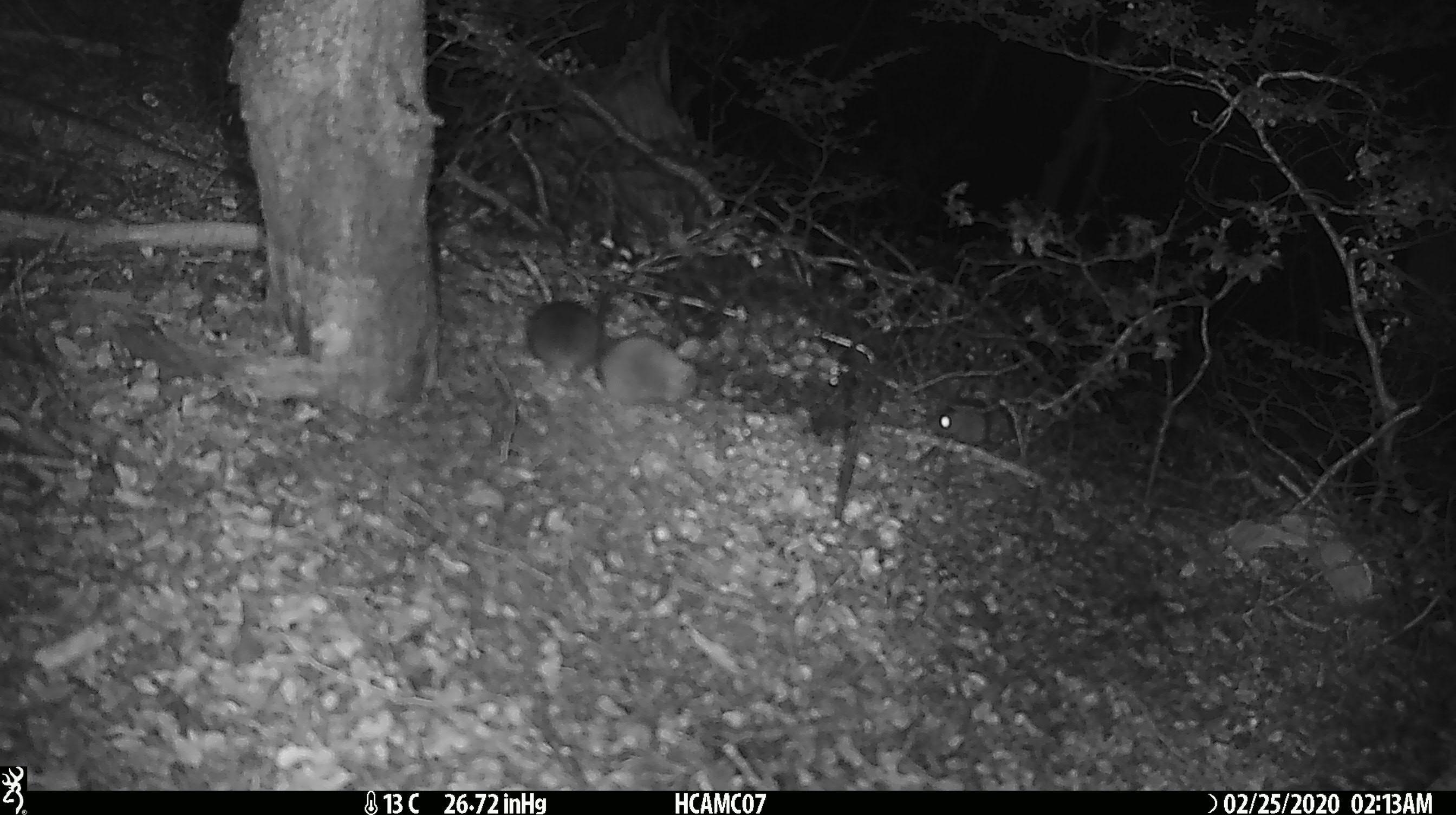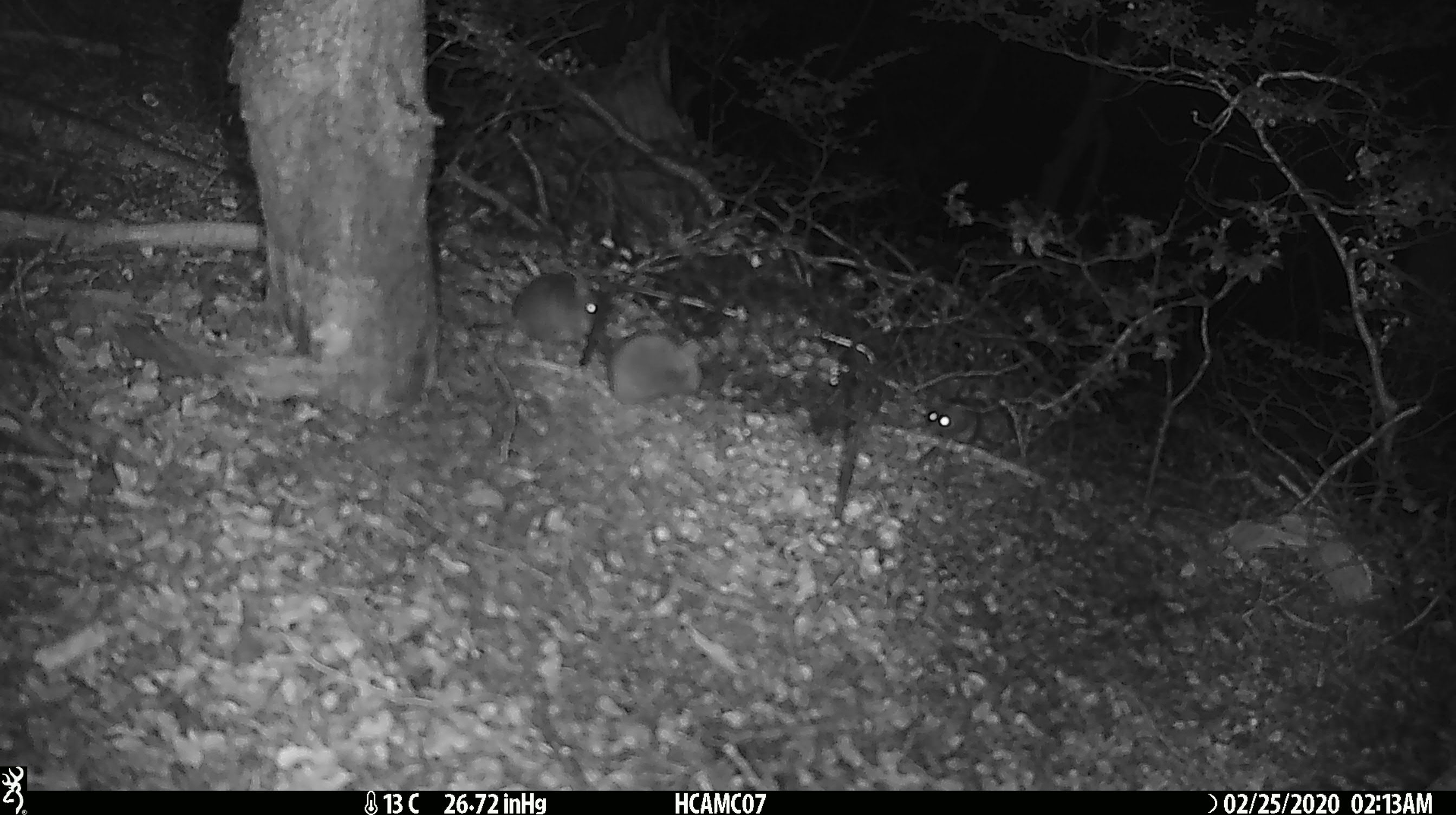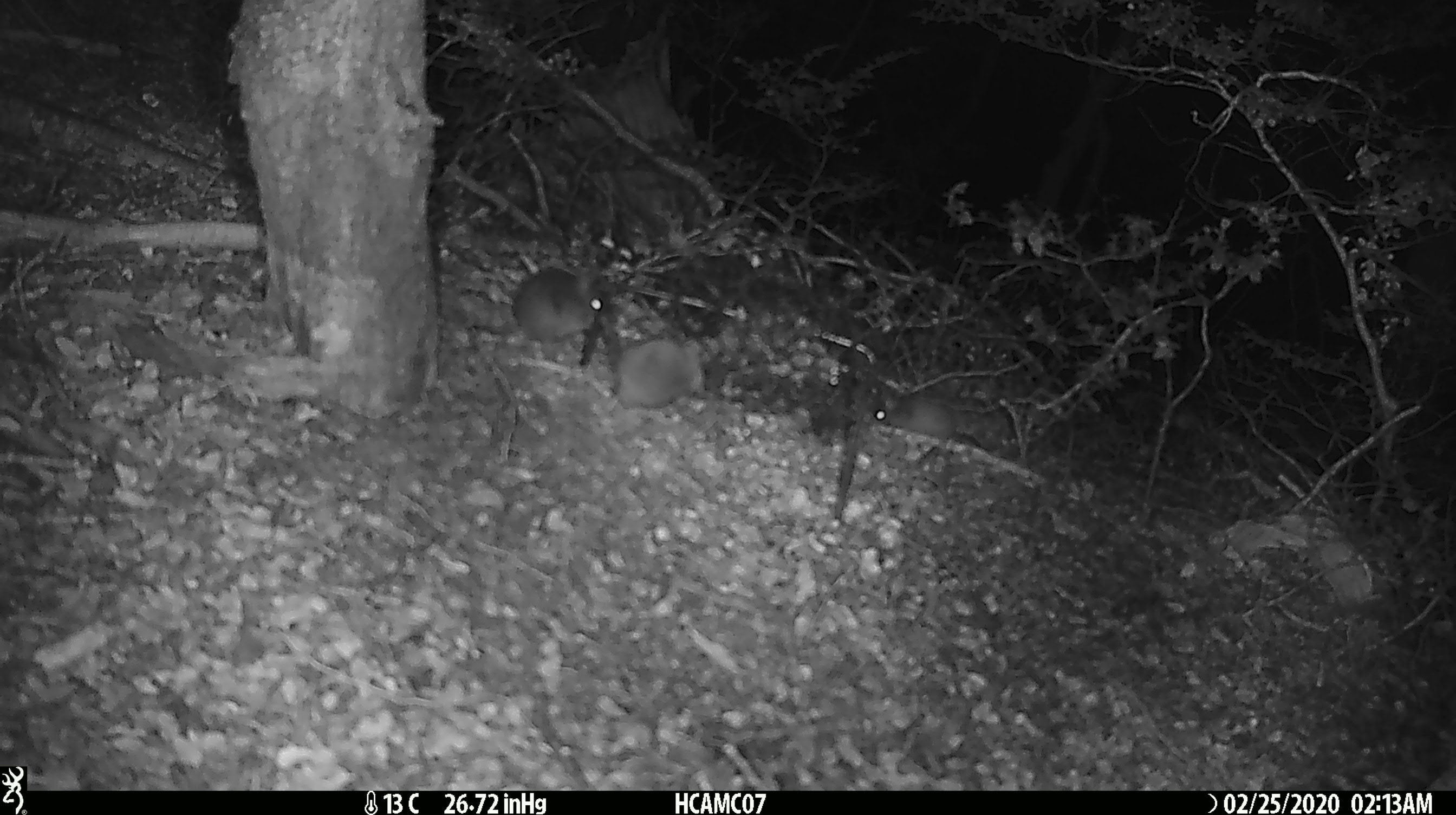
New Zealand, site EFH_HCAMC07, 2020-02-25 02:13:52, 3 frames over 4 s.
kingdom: Animalia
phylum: Chordata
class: Mammalia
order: Rodentia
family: Muridae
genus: Mus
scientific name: Mus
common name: mouse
Mouse (Mus).